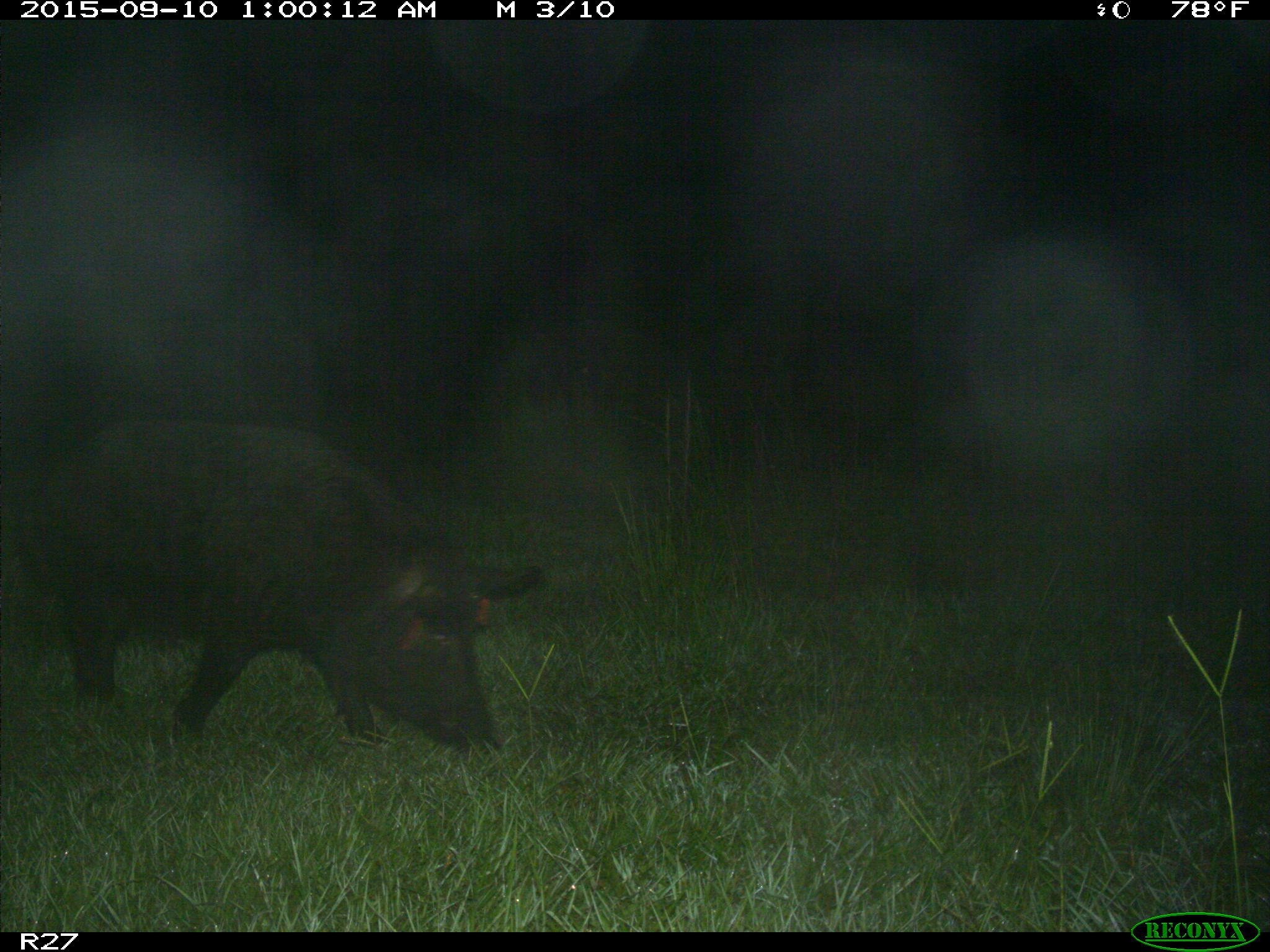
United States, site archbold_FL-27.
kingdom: Animalia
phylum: Chordata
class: Mammalia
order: Artiodactyla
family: Suidae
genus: Sus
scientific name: Sus scrofa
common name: wild boar